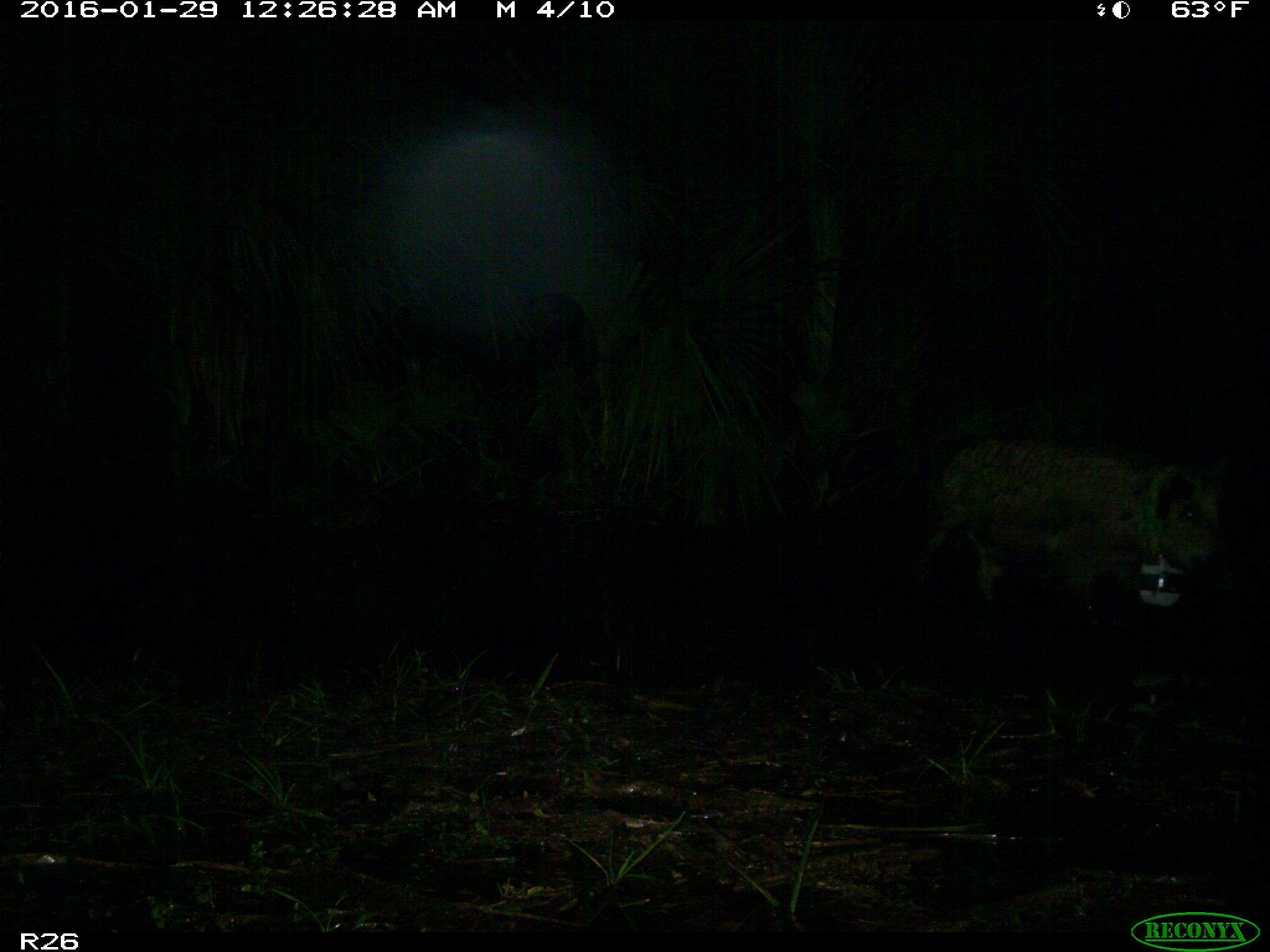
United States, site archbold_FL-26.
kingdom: Animalia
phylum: Chordata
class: Mammalia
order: Artiodactyla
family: Suidae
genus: Sus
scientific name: Sus scrofa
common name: wild boar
Sus scrofa (wild boar).